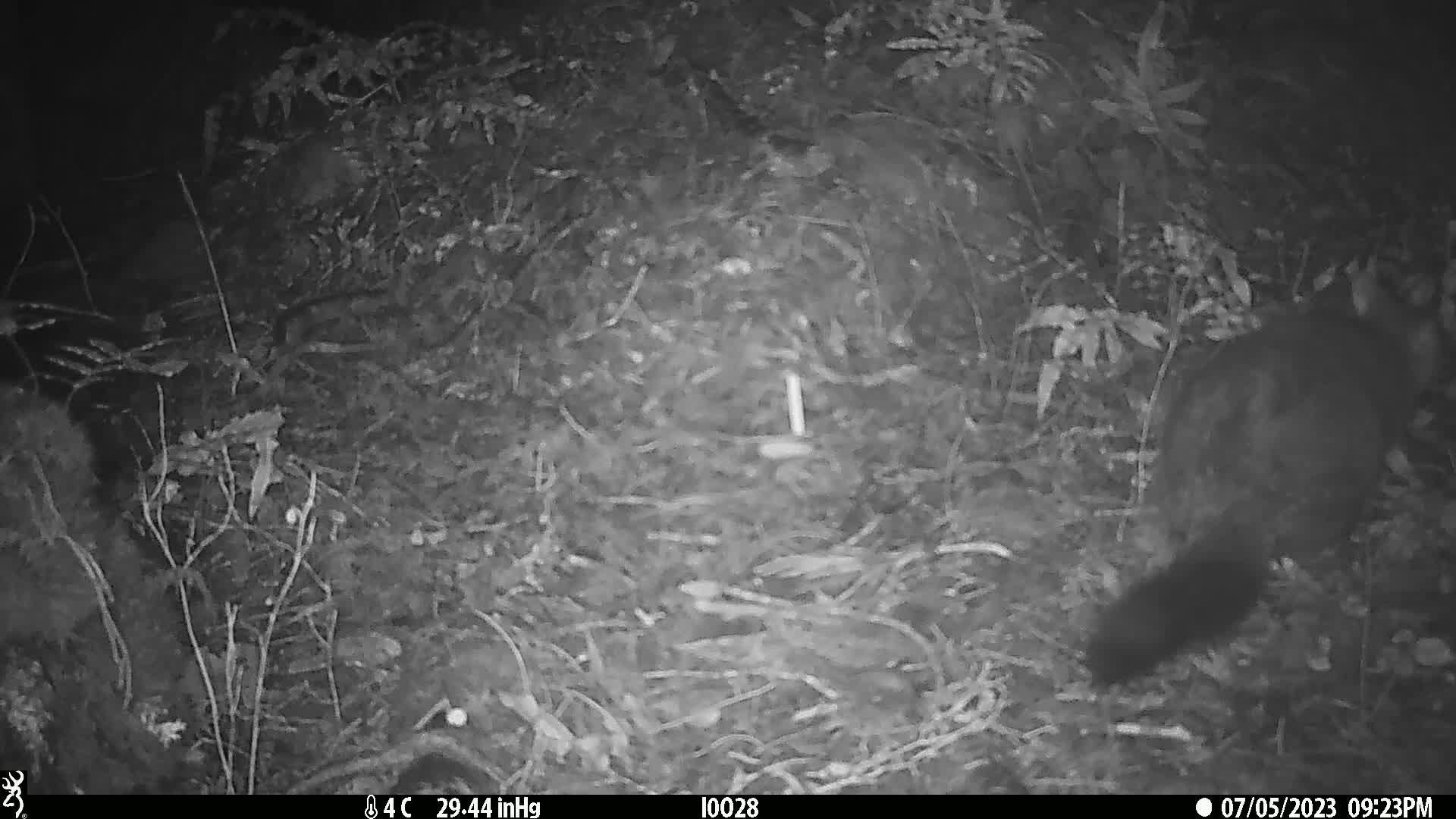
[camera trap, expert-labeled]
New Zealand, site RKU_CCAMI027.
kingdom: Animalia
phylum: Chordata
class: Mammalia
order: Diprotodontia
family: Phalangeridae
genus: Trichosurus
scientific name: Trichosurus vulpecula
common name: common brushtail possum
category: possum